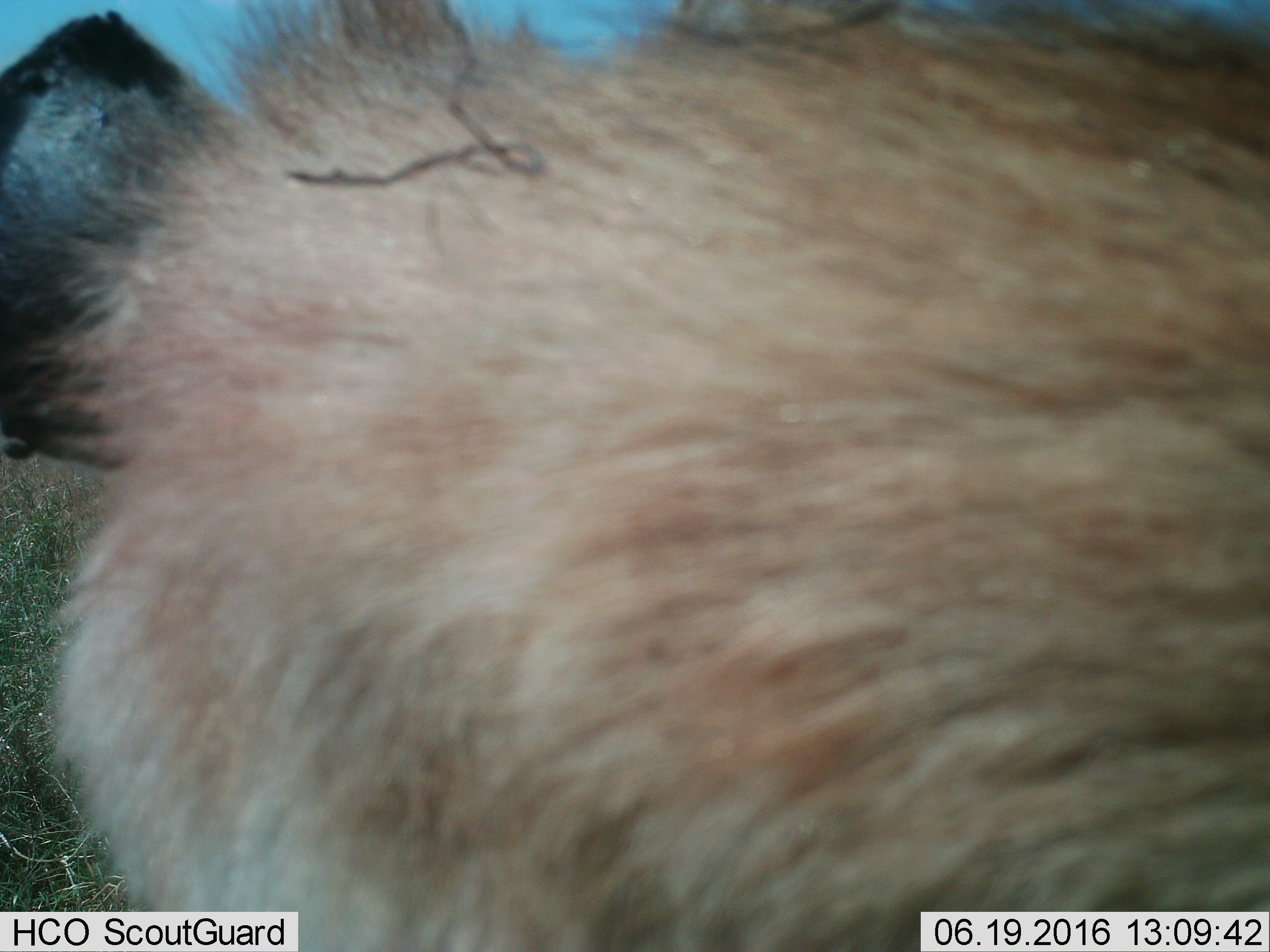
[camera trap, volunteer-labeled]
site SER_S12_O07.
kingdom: Animalia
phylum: Chordata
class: Mammalia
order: Carnivora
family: Hyaenidae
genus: Crocuta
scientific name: Crocuta crocuta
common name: spotted hyena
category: hyenaspotted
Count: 1.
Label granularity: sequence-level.